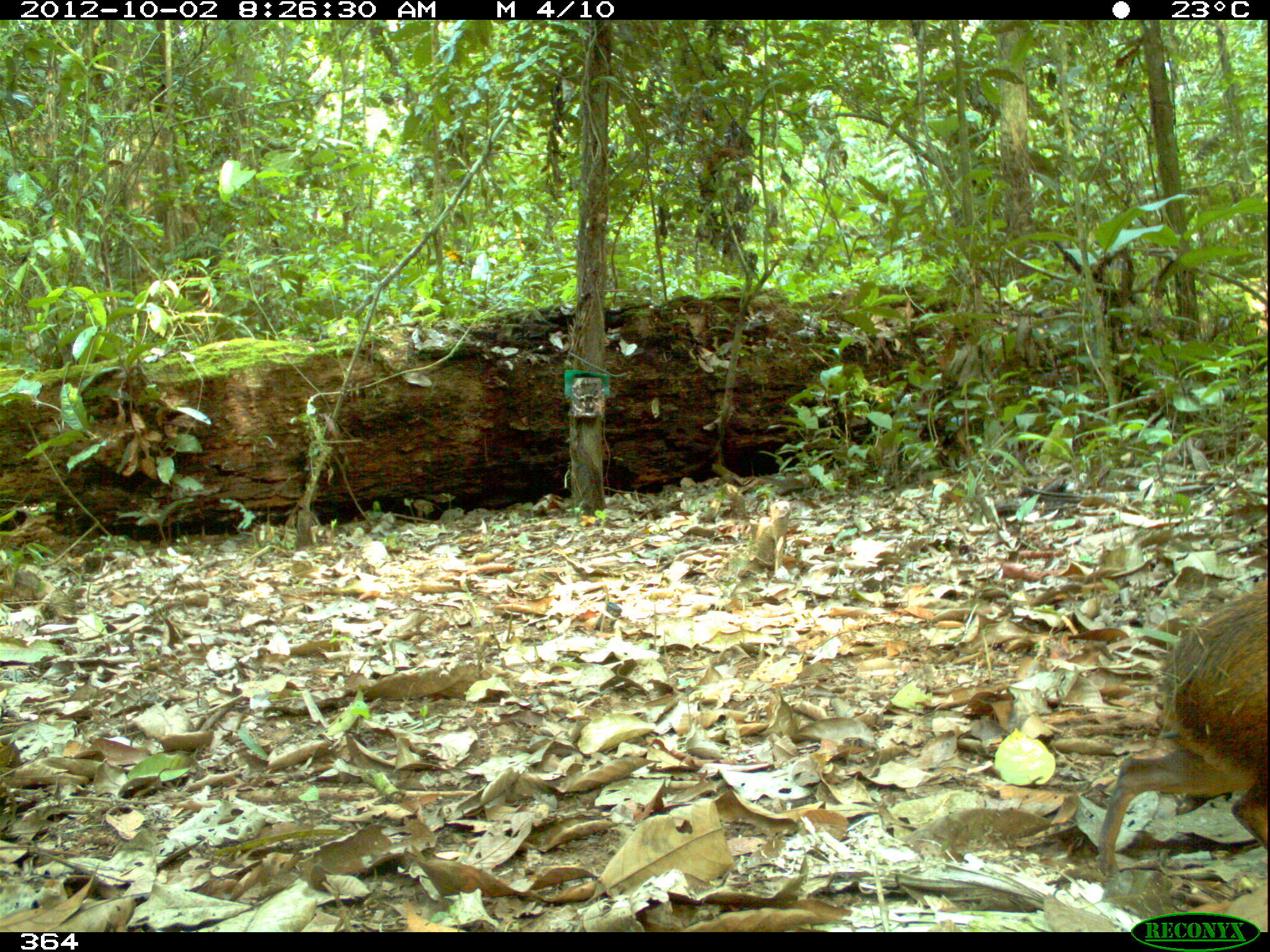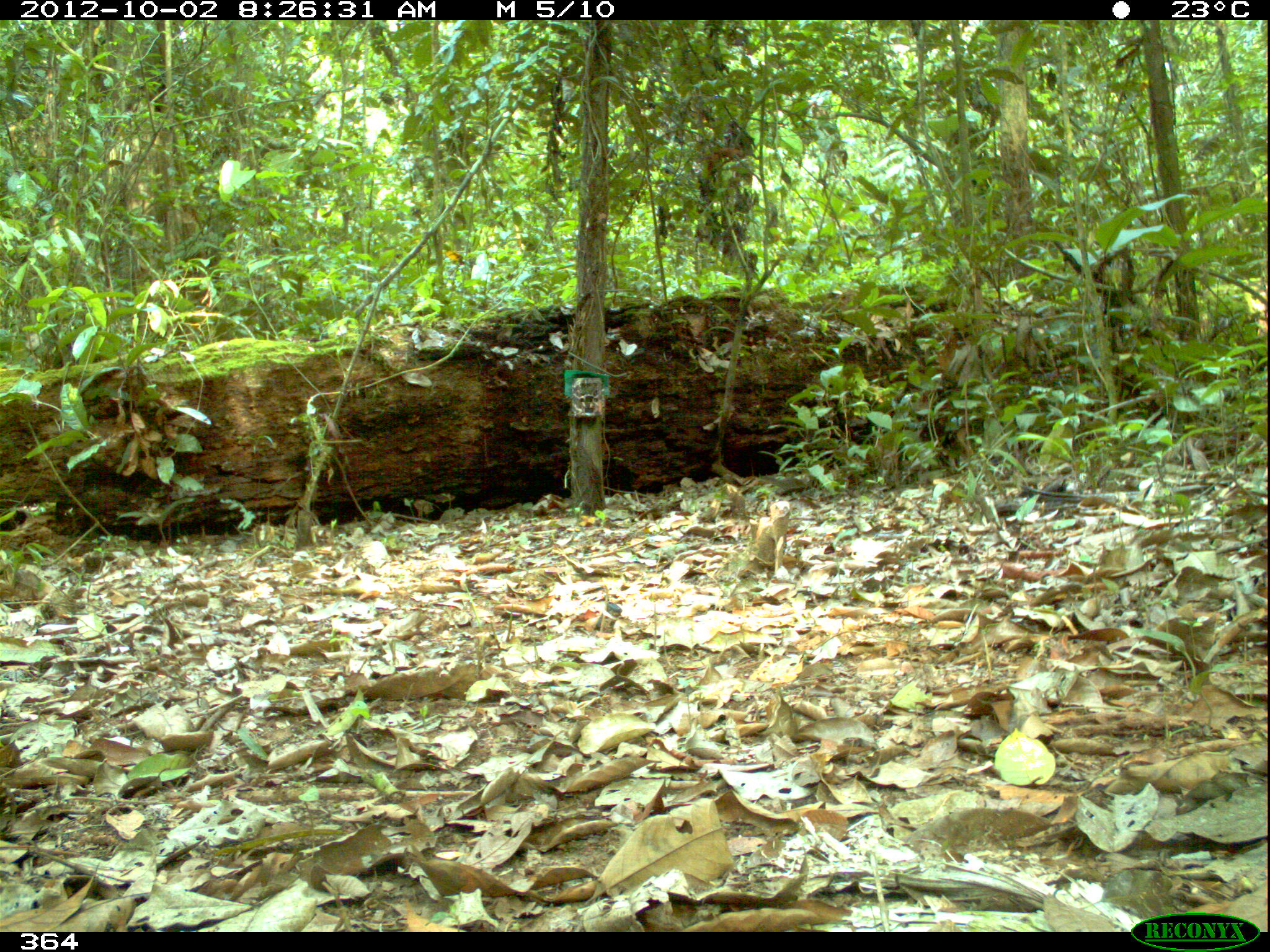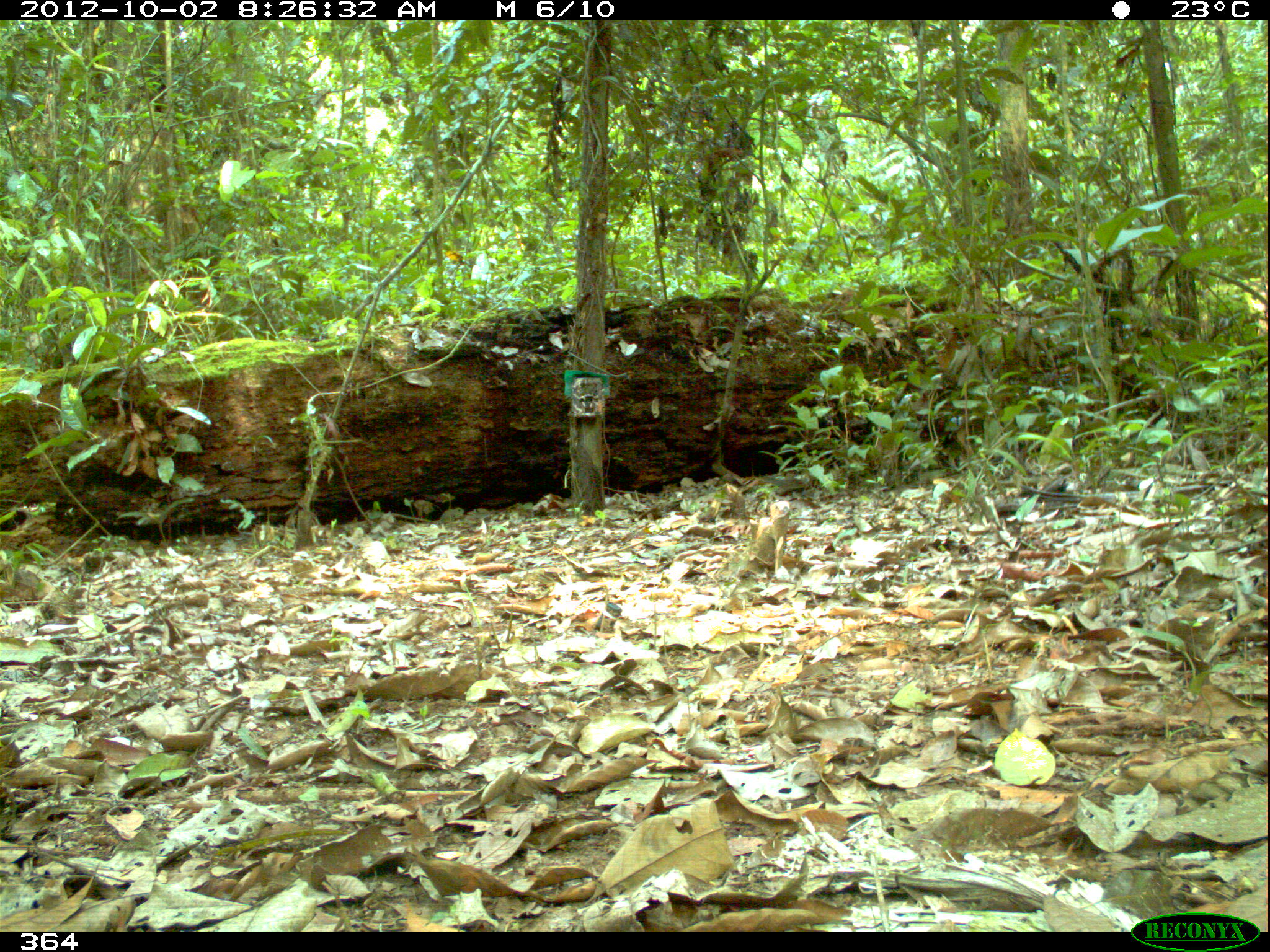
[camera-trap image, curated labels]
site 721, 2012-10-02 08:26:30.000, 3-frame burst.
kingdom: Animalia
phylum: Chordata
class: Mammalia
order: Rodentia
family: Dasyproctidae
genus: Dasyprocta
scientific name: Dasyprocta punctata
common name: central american agouti